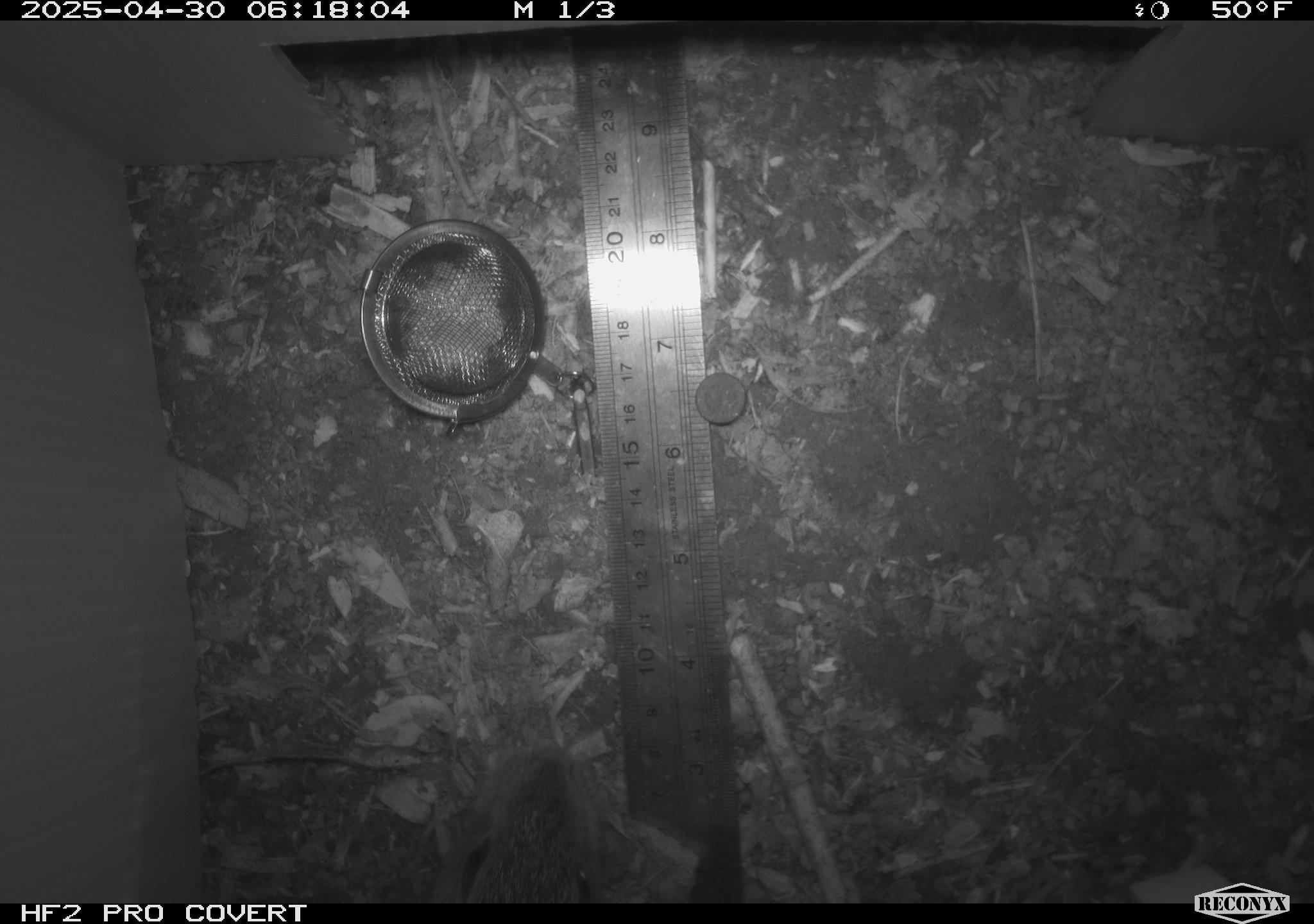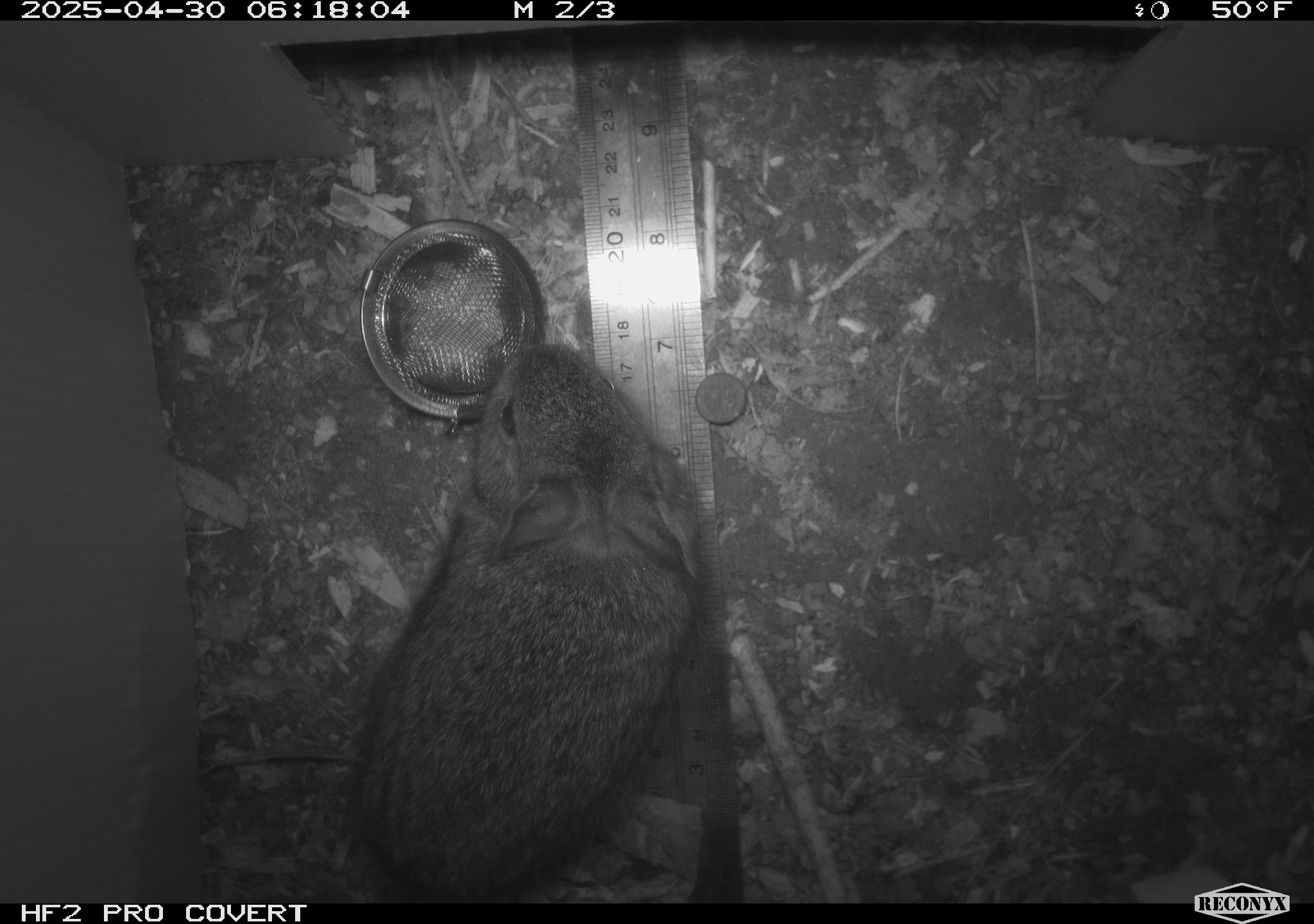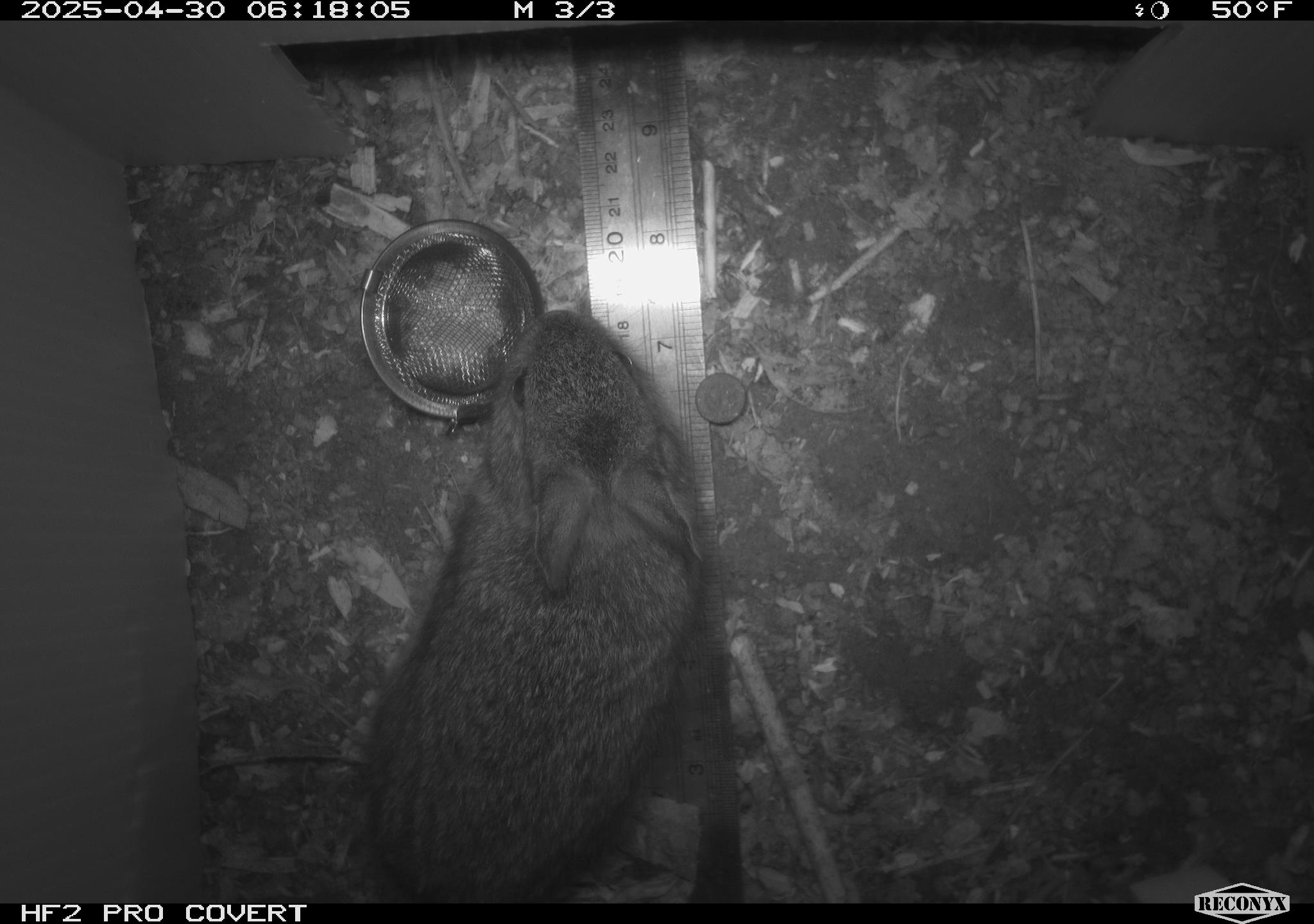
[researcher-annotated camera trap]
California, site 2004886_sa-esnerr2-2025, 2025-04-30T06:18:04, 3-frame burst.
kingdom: Animalia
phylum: Chordata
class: Mammalia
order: Rodentia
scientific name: Rodentia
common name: rodent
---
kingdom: Animalia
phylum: Chordata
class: Mammalia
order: Lagomorpha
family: Leporidae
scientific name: Leporidae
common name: rabbit or hare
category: rabbit and hare family